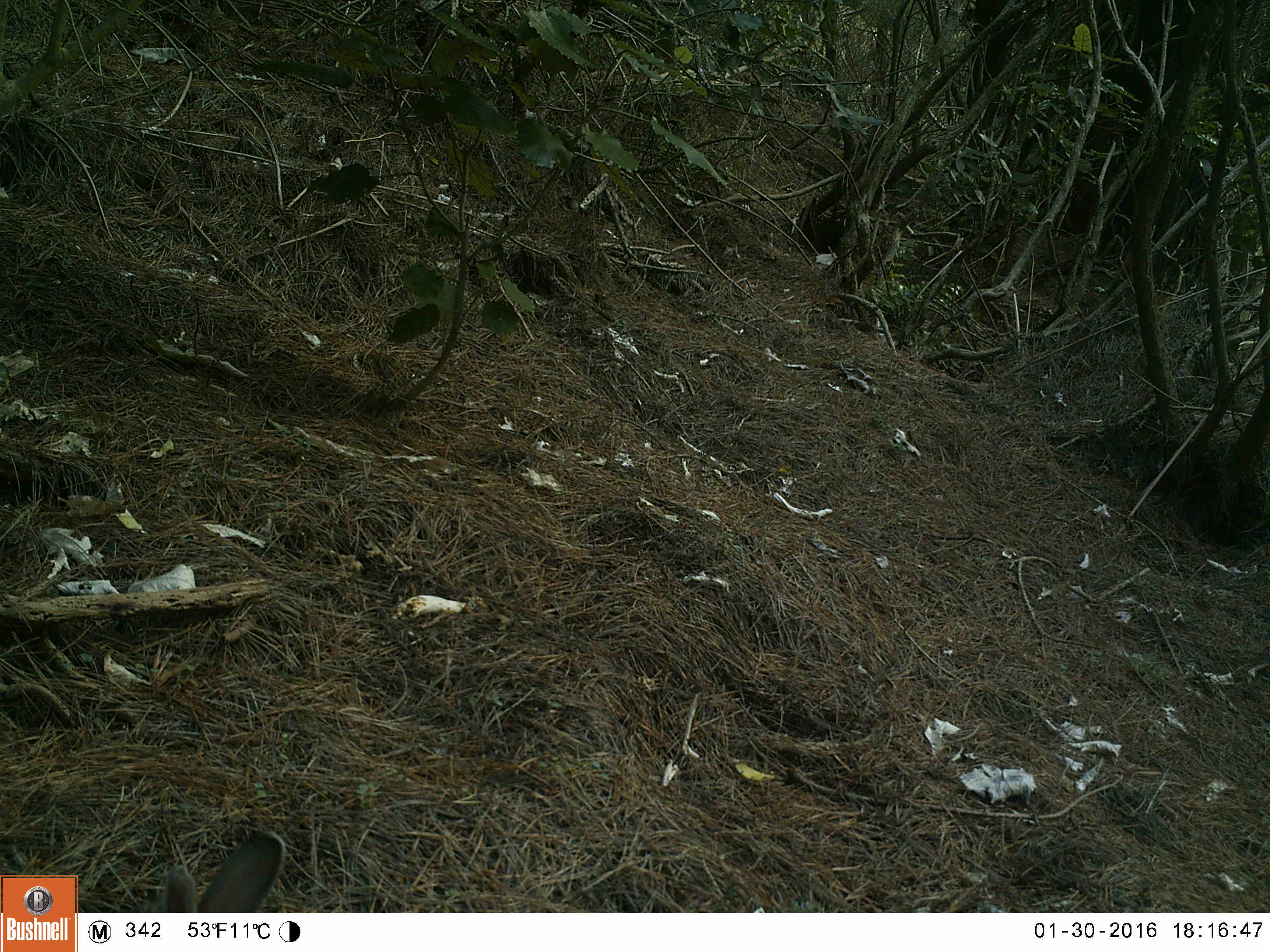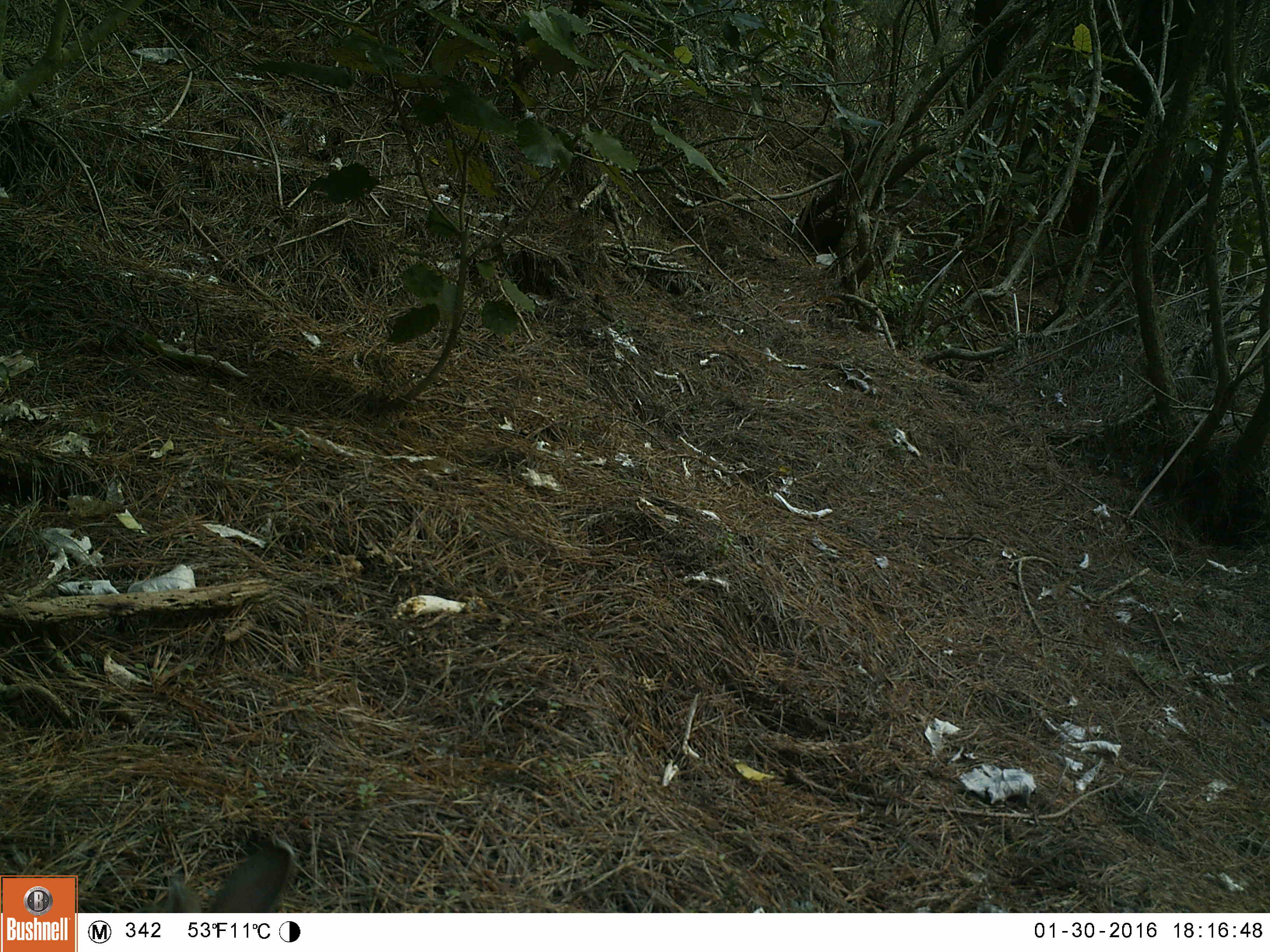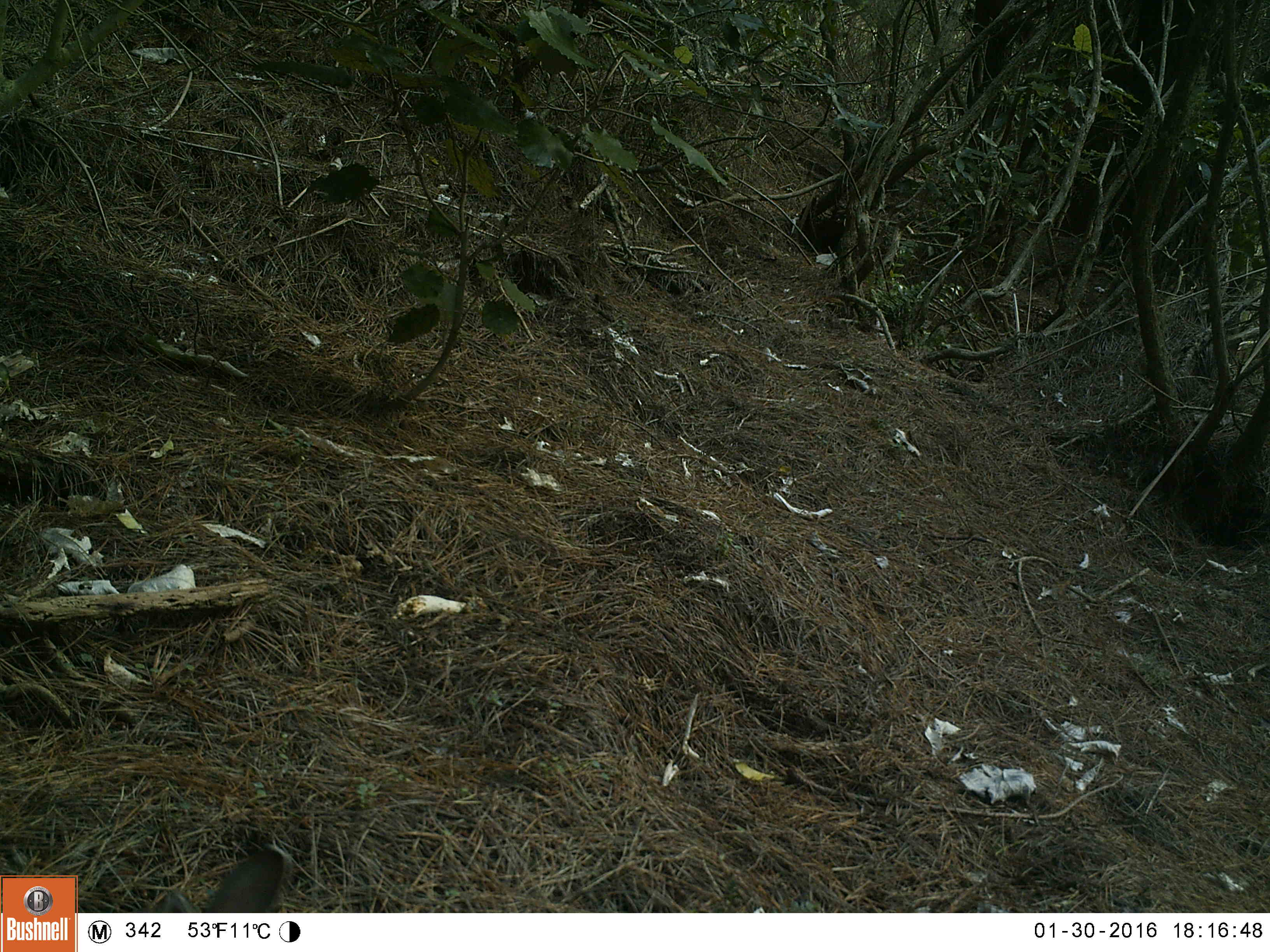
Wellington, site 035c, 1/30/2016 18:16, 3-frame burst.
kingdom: Animalia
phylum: Chordata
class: Mammalia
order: Lagomorpha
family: Leporidae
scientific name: Leporidae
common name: rabbit